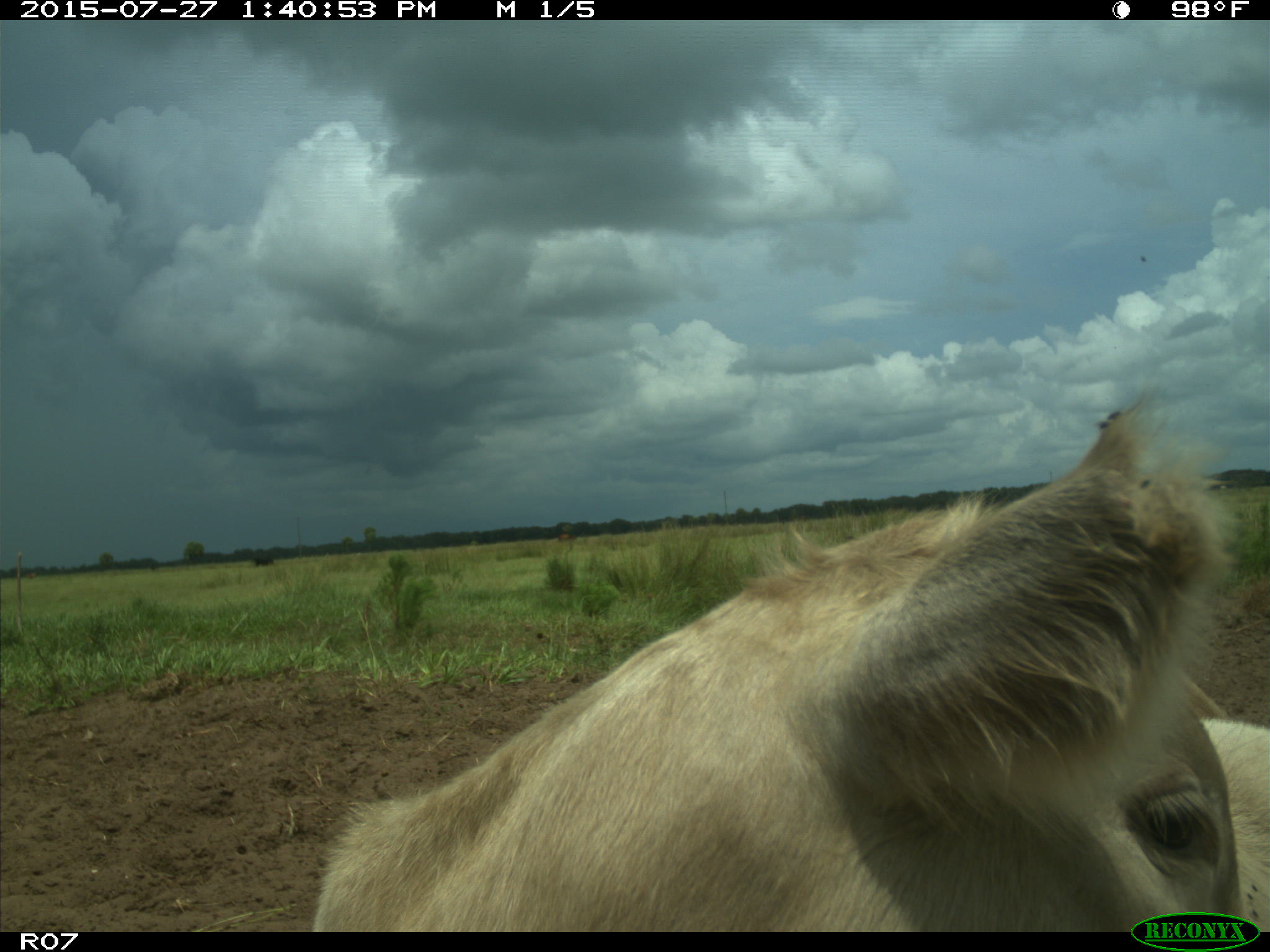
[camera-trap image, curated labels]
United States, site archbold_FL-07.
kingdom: Animalia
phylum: Chordata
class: Mammalia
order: Artiodactyla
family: Bovidae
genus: Bos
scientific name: Bos taurus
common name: domestic cow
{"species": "Bos taurus (domestic cow)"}